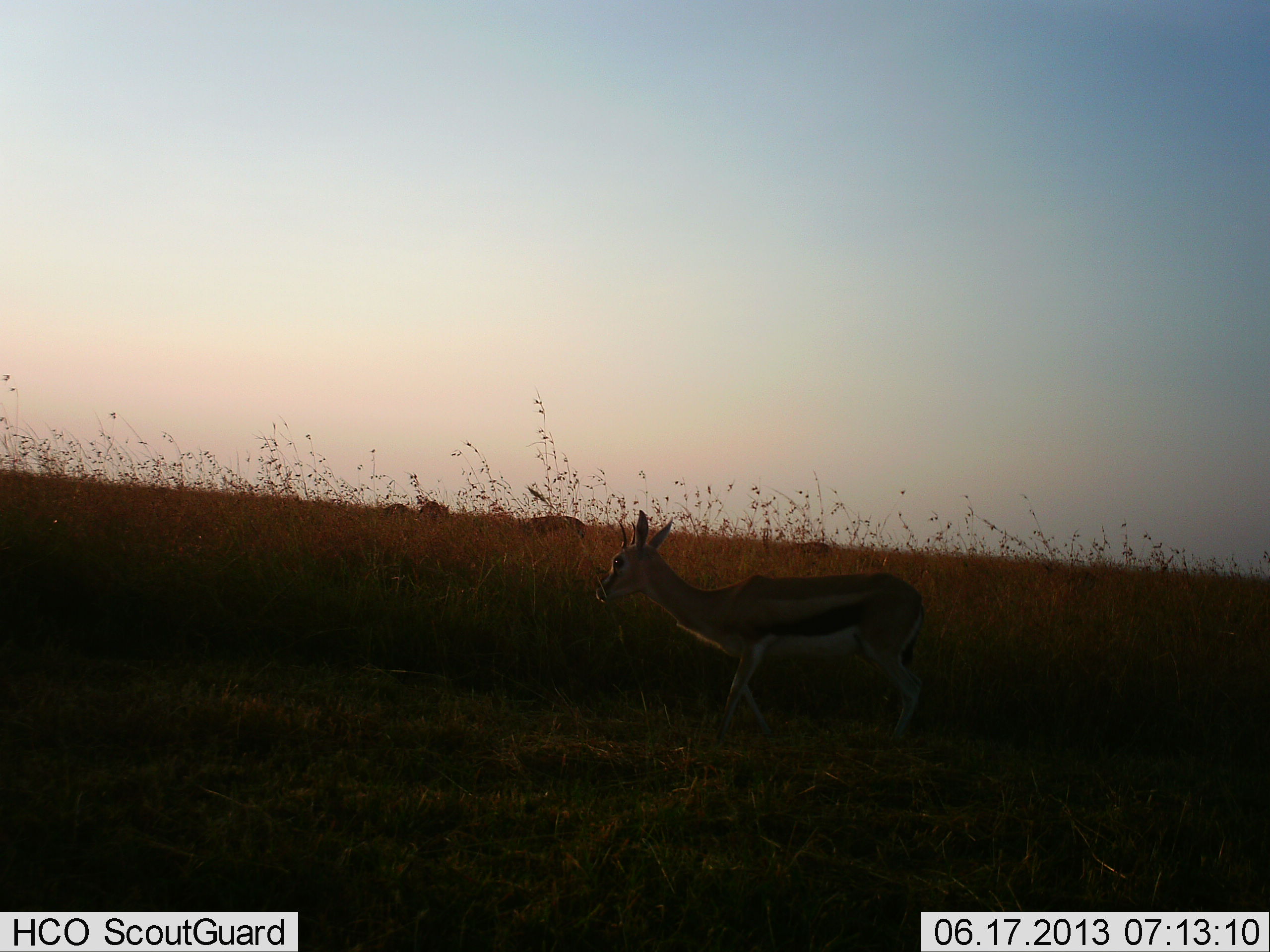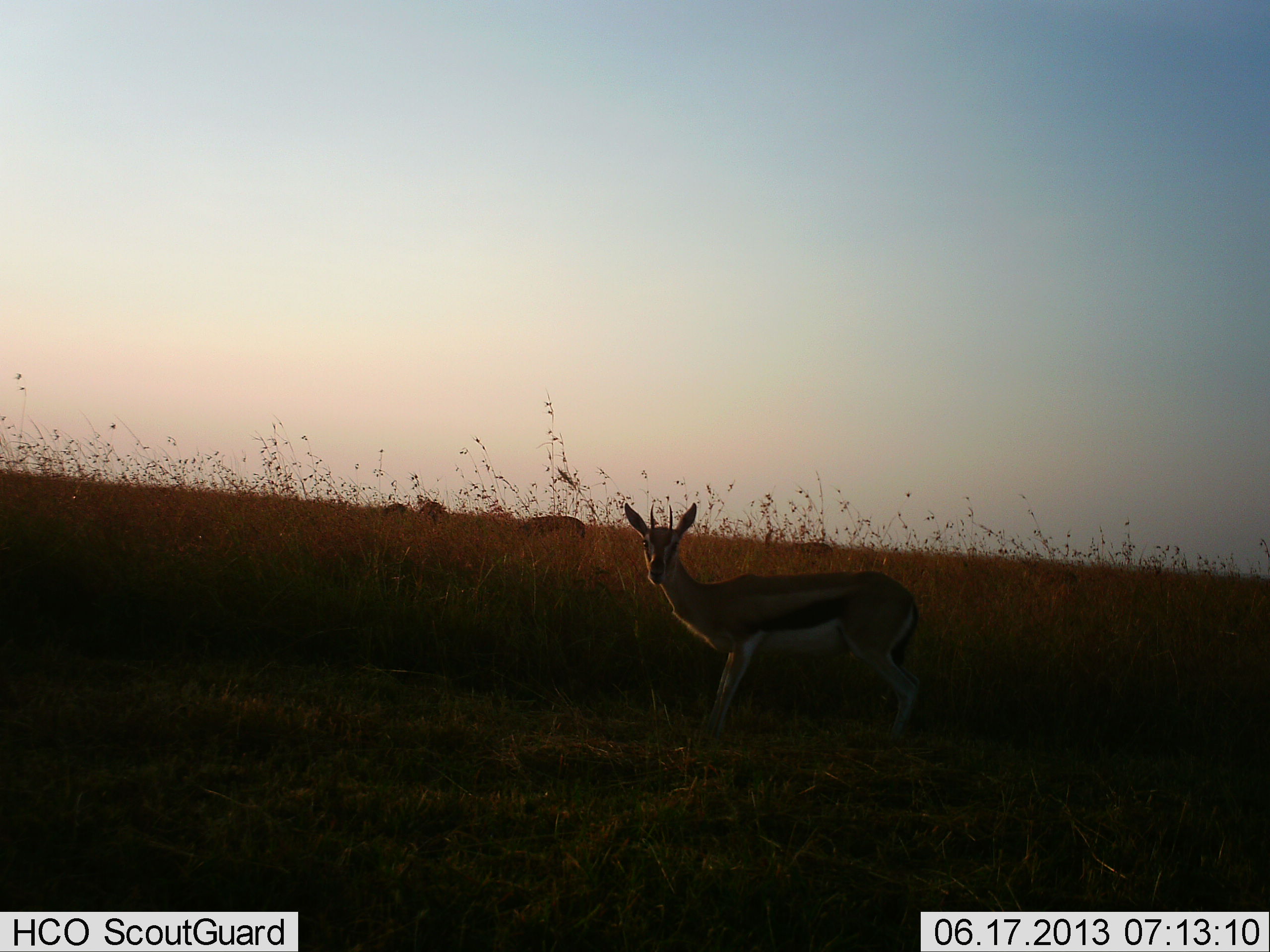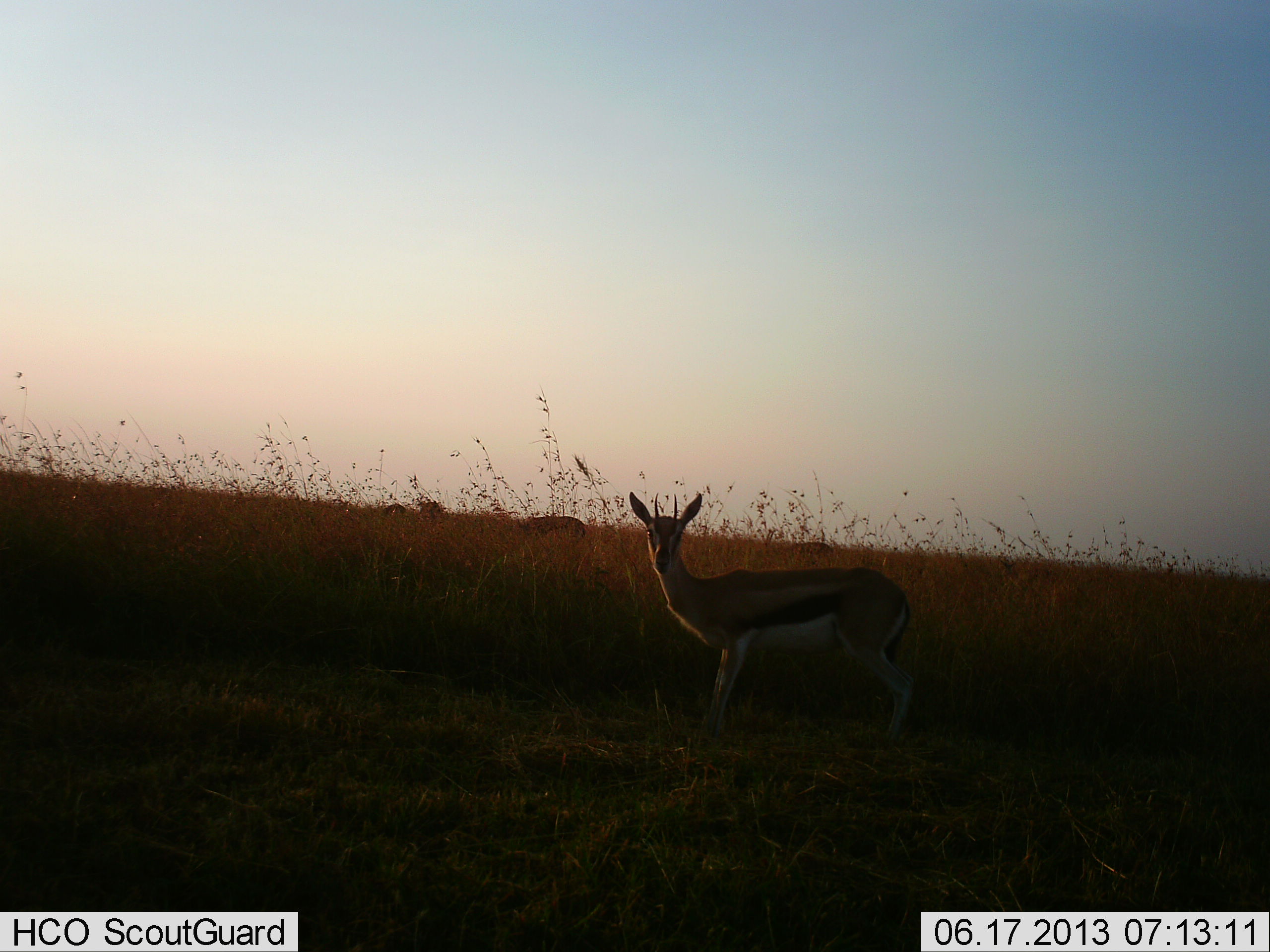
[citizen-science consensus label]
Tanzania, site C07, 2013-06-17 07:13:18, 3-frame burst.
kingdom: Animalia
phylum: Chordata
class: Mammalia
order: Artiodactyla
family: Bovidae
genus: Eudorcas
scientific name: Eudorcas thomsonii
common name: thomson's gazelle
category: gazellethomsons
Gazellethomsons (thomson's gazelle) (Eudorcas thomsonii), count 1. Behavior (volunteer vote fractions): standing 91%, resting 0%, moving 9%, interacting 6%. Young present (vote fraction): 0%. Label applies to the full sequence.